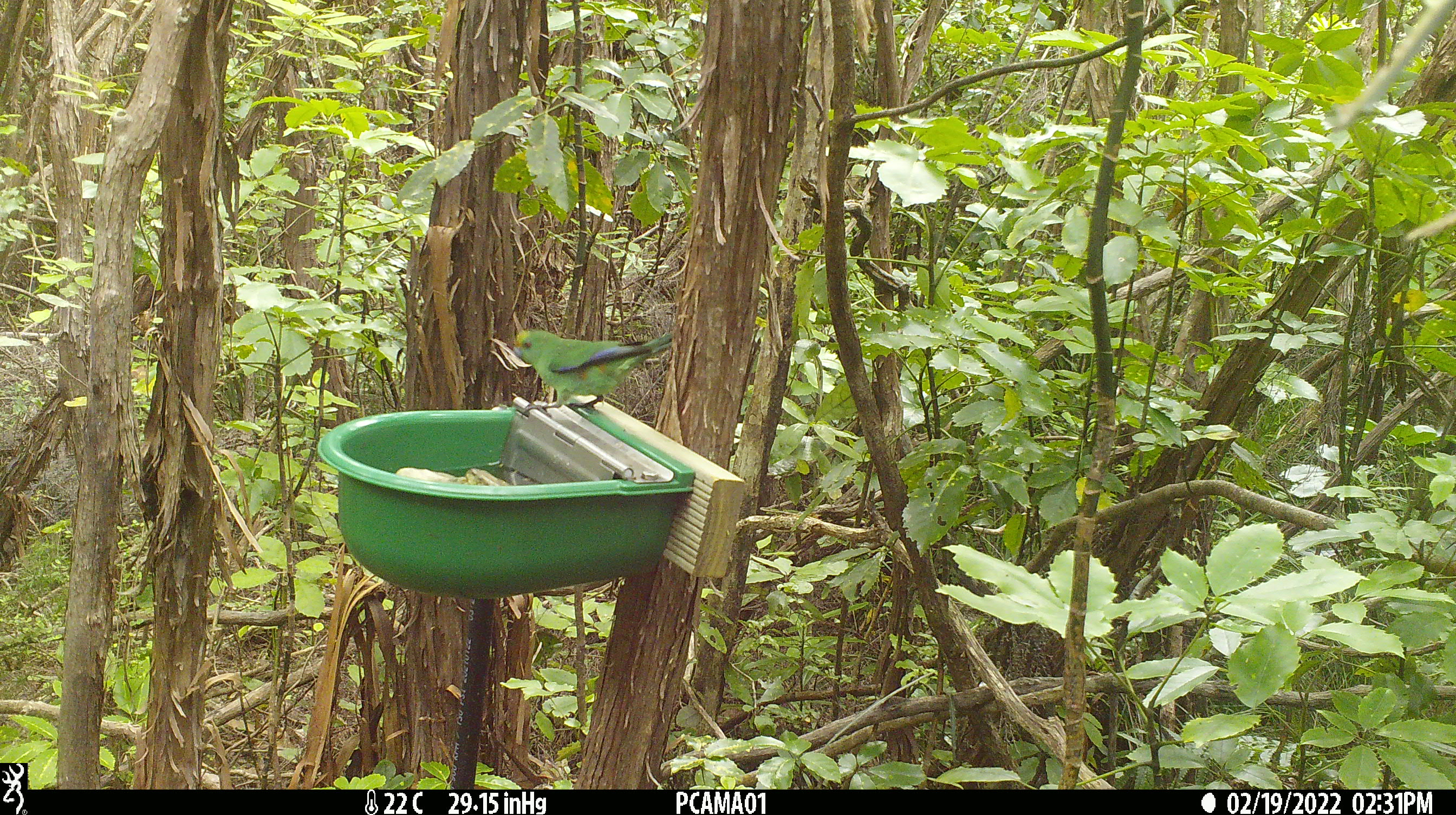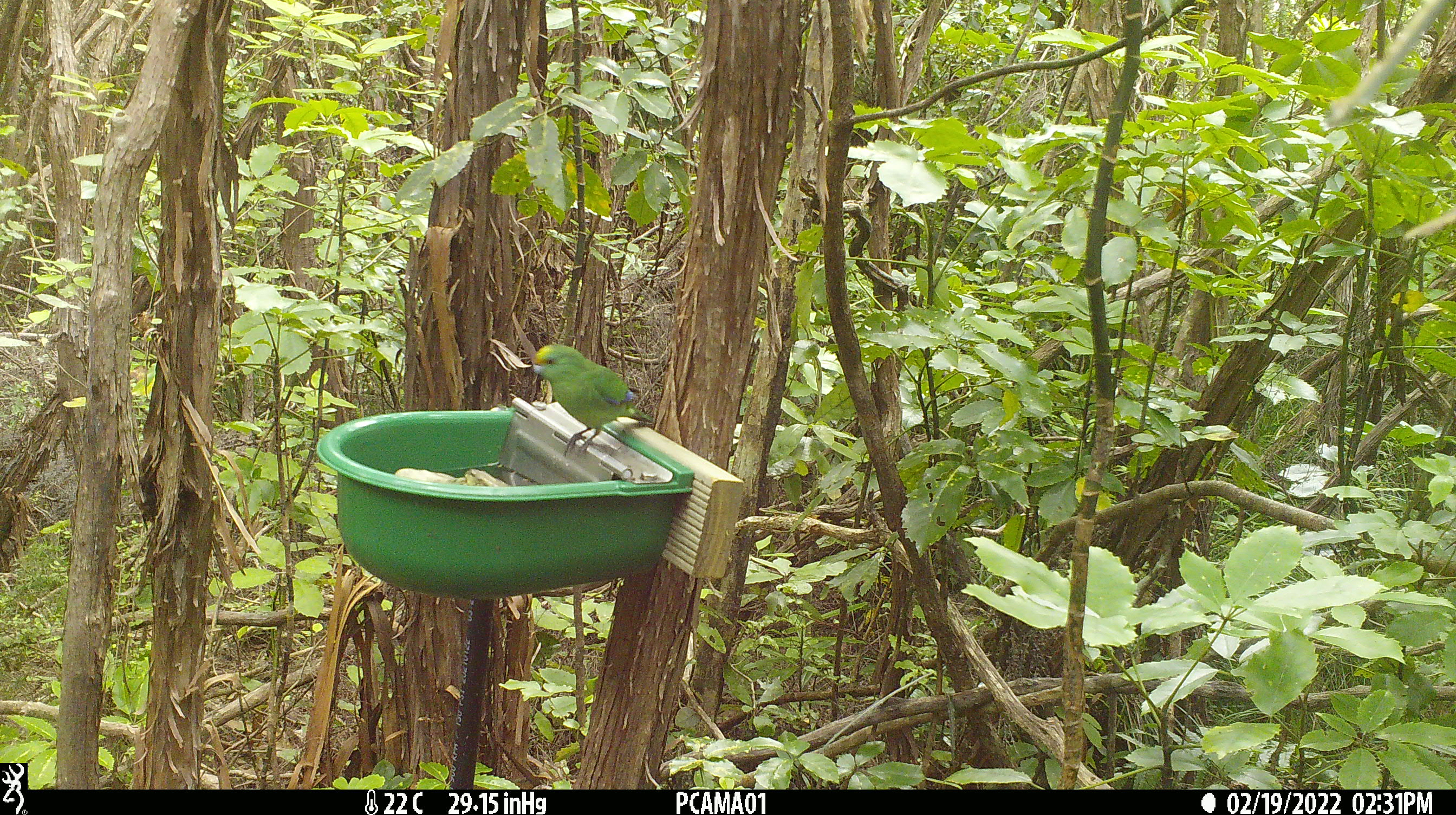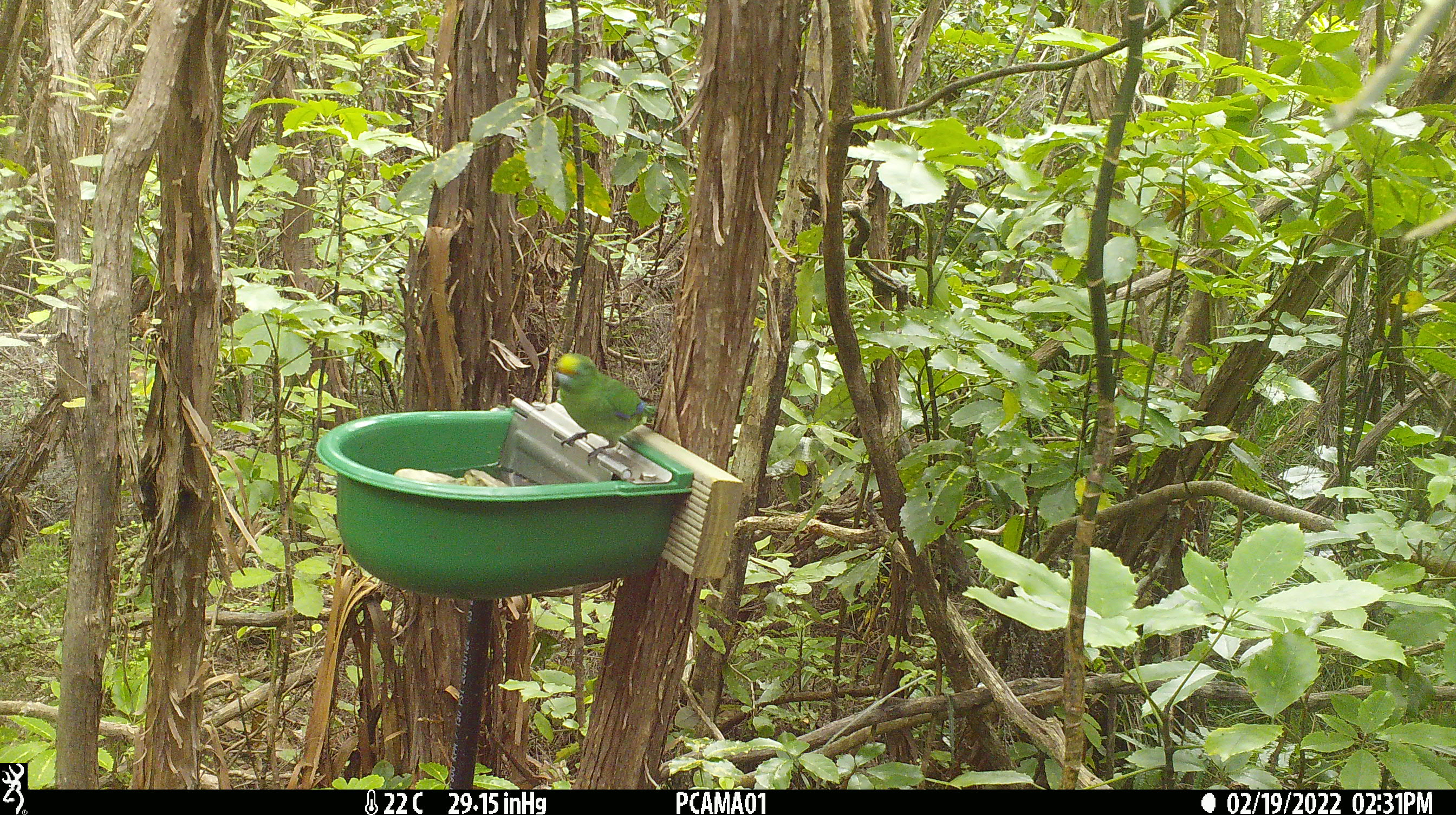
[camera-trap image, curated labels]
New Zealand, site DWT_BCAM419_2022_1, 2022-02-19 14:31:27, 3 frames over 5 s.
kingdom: Animalia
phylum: Chordata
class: Aves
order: Psittaciformes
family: Psittaculidae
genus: Cyanoramphus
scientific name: Cyanoramphus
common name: parakeet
Parakeet (Cyanoramphus).